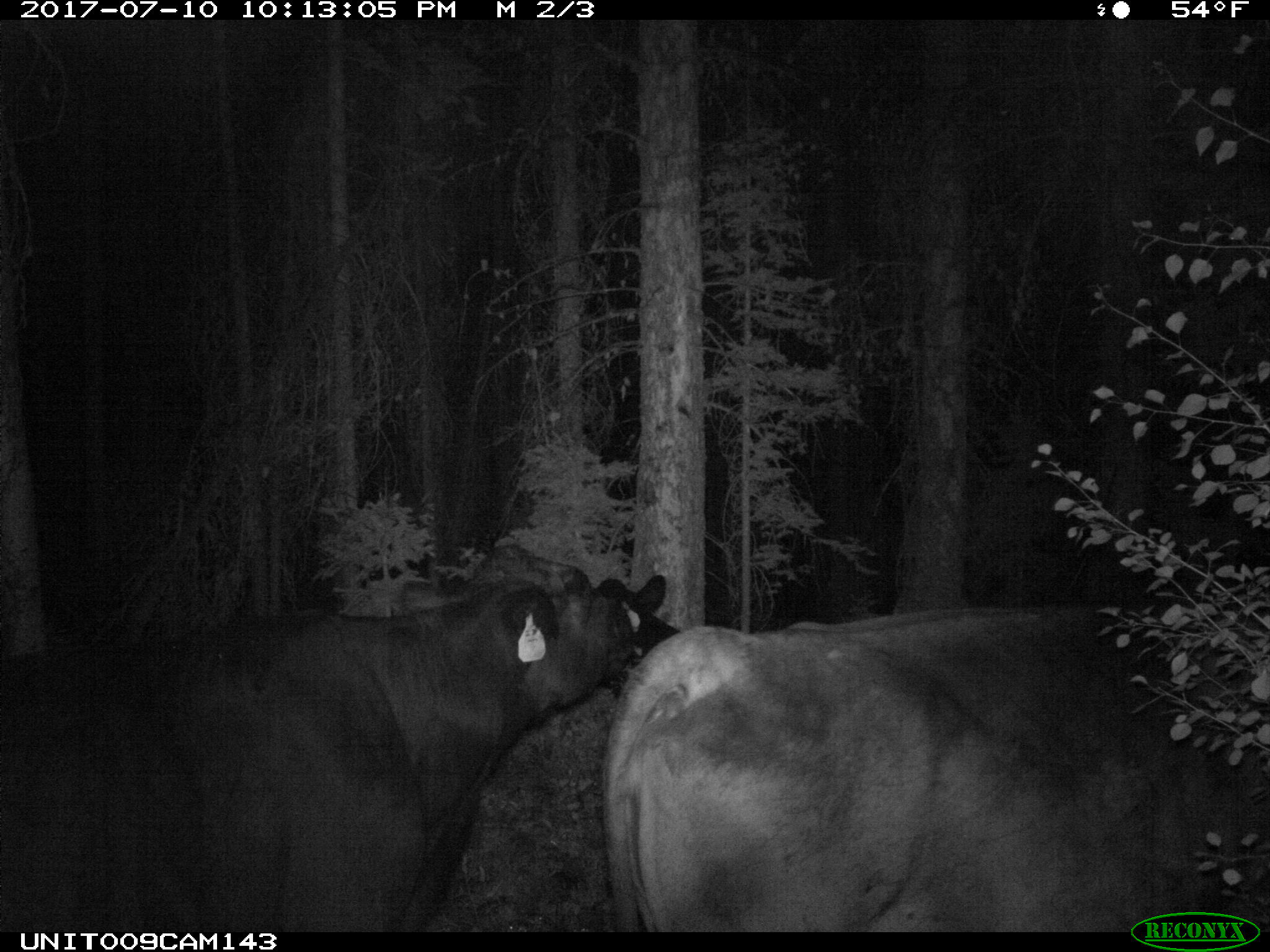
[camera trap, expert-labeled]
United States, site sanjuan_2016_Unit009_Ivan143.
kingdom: Animalia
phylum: Chordata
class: Mammalia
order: Artiodactyla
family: Bovidae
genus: Bos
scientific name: Bos taurus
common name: domestic cow